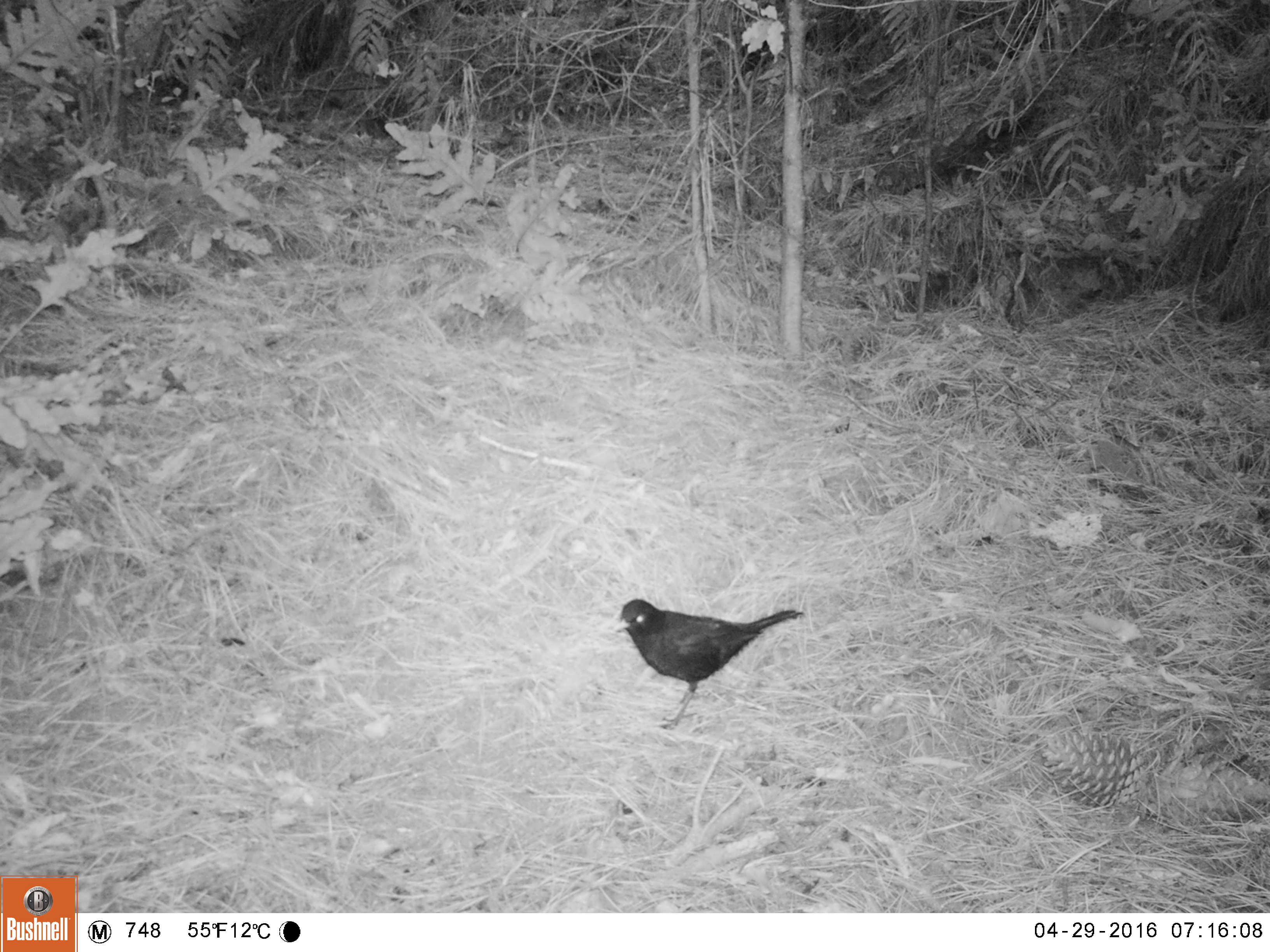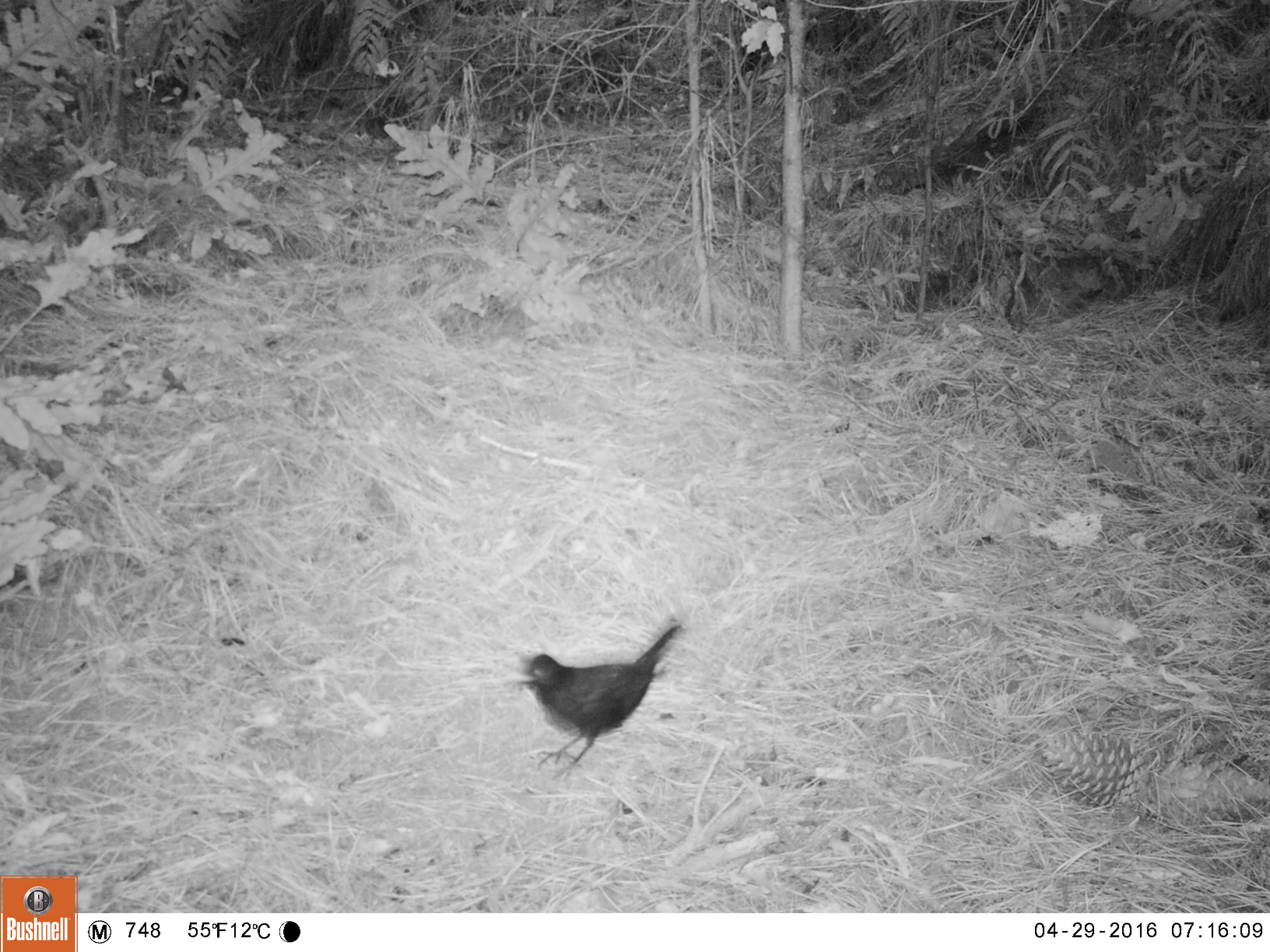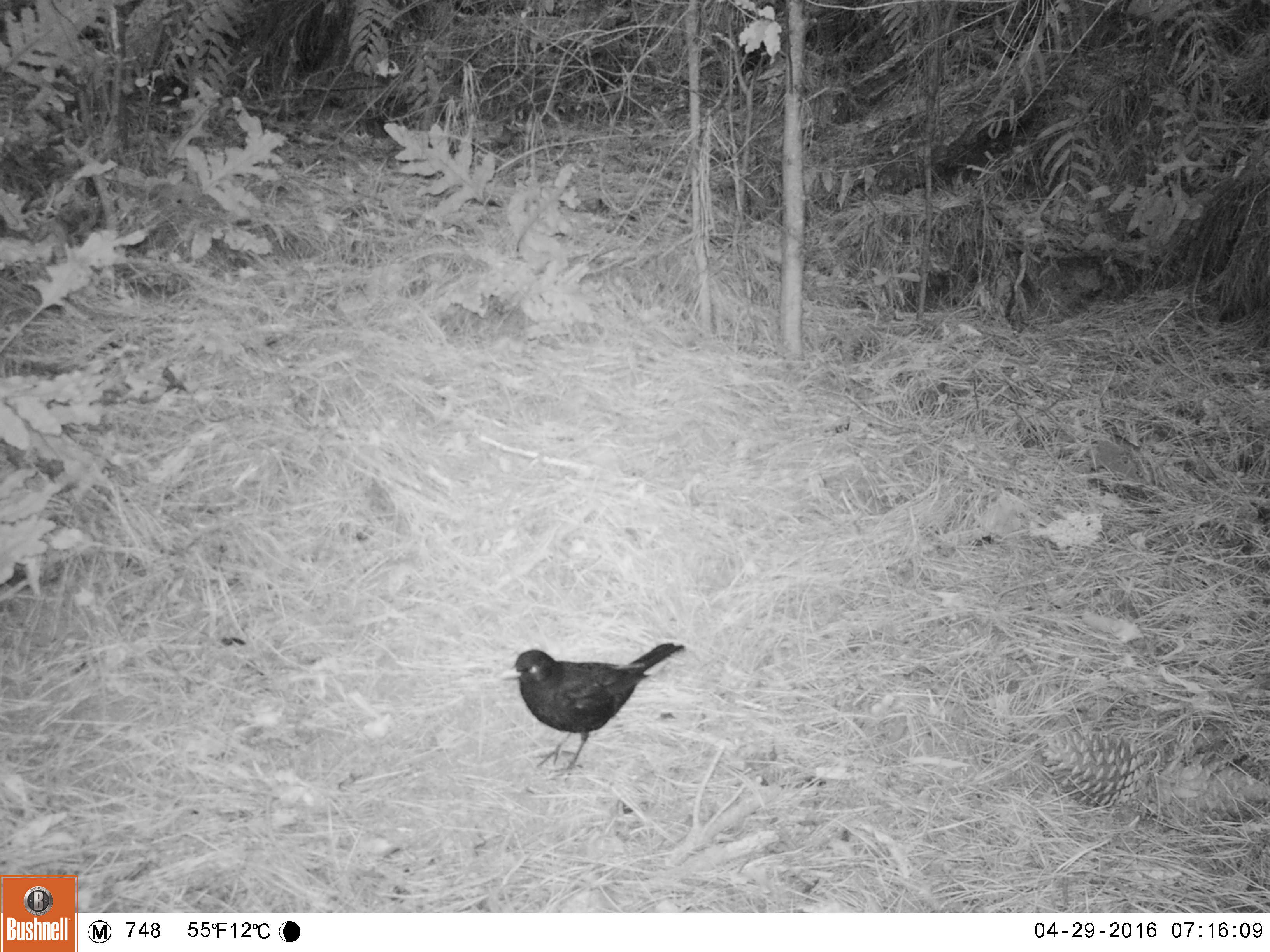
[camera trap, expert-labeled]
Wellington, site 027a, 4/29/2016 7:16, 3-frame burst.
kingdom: Animalia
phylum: Chordata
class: Aves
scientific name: Aves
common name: bird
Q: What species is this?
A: Bird (Aves).